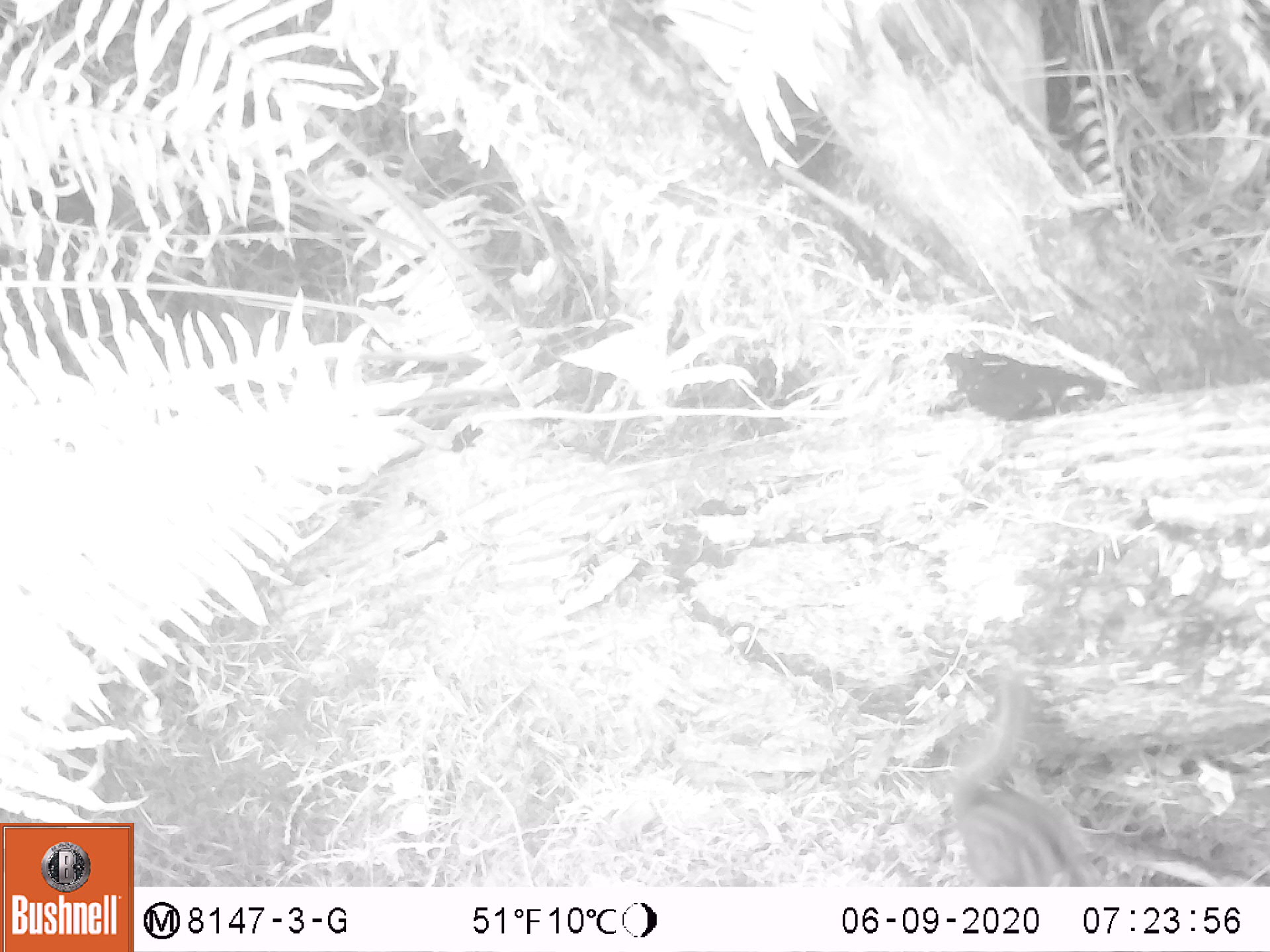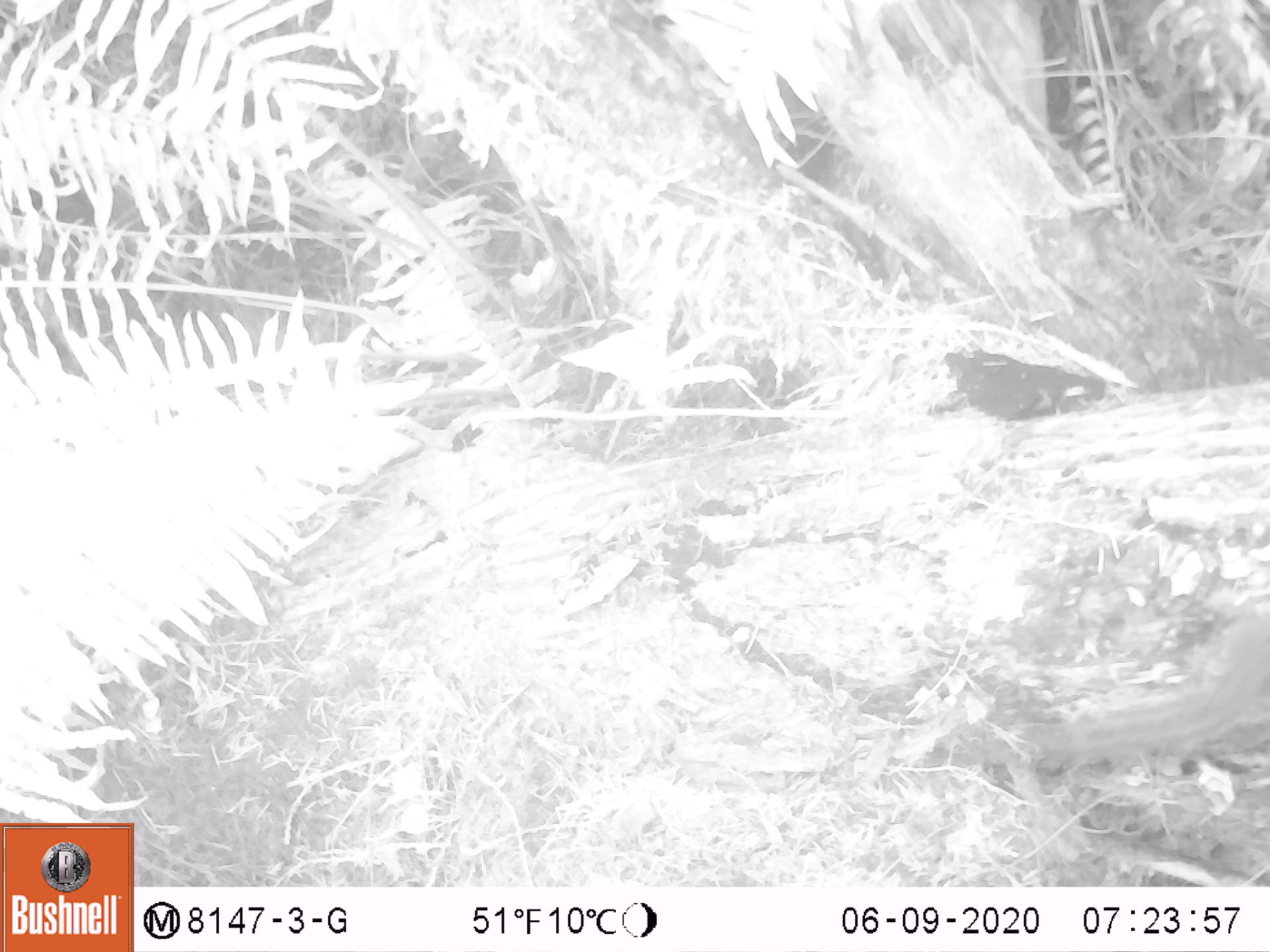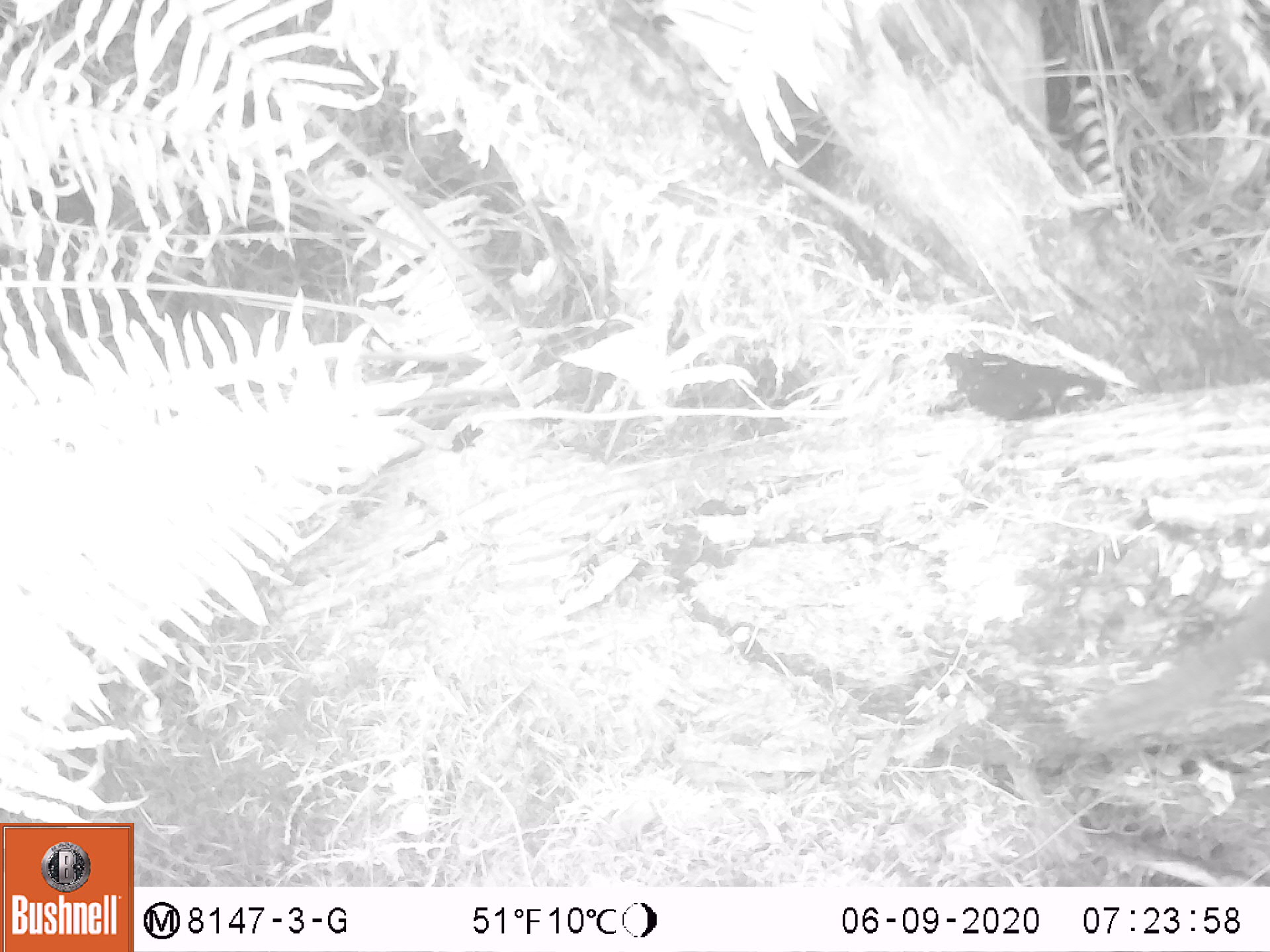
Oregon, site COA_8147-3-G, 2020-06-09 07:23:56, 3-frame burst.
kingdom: Animalia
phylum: Chordata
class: Mammalia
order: Rodentia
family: Sciuridae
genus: Neotamias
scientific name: Neotamias townsendii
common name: townsend's chipmunk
Townsend's chipmunk (Neotamias townsendii).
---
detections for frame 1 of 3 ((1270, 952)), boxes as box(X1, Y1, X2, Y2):
townsend's chipmunk: box(938, 674, 1103, 885)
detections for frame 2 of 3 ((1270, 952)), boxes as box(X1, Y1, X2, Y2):
townsend's chipmunk: box(1021, 598, 1262, 772)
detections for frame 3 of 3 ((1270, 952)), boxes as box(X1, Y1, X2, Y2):
townsend's chipmunk: box(1072, 578, 1266, 745)